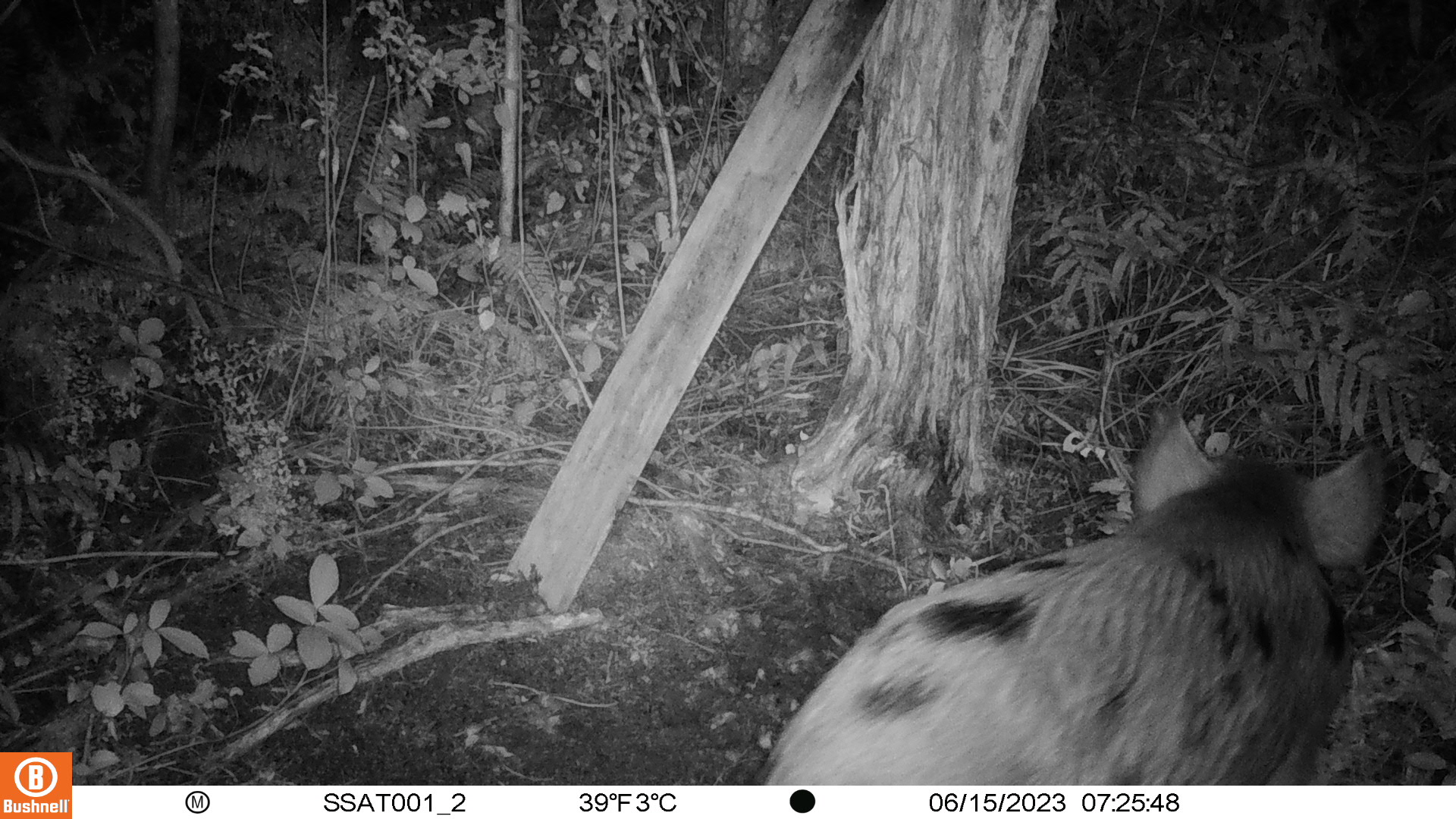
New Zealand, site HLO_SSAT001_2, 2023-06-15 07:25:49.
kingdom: Animalia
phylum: Chordata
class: Mammalia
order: Artiodactyla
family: Suidae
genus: Sus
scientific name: Sus scrofa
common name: pig